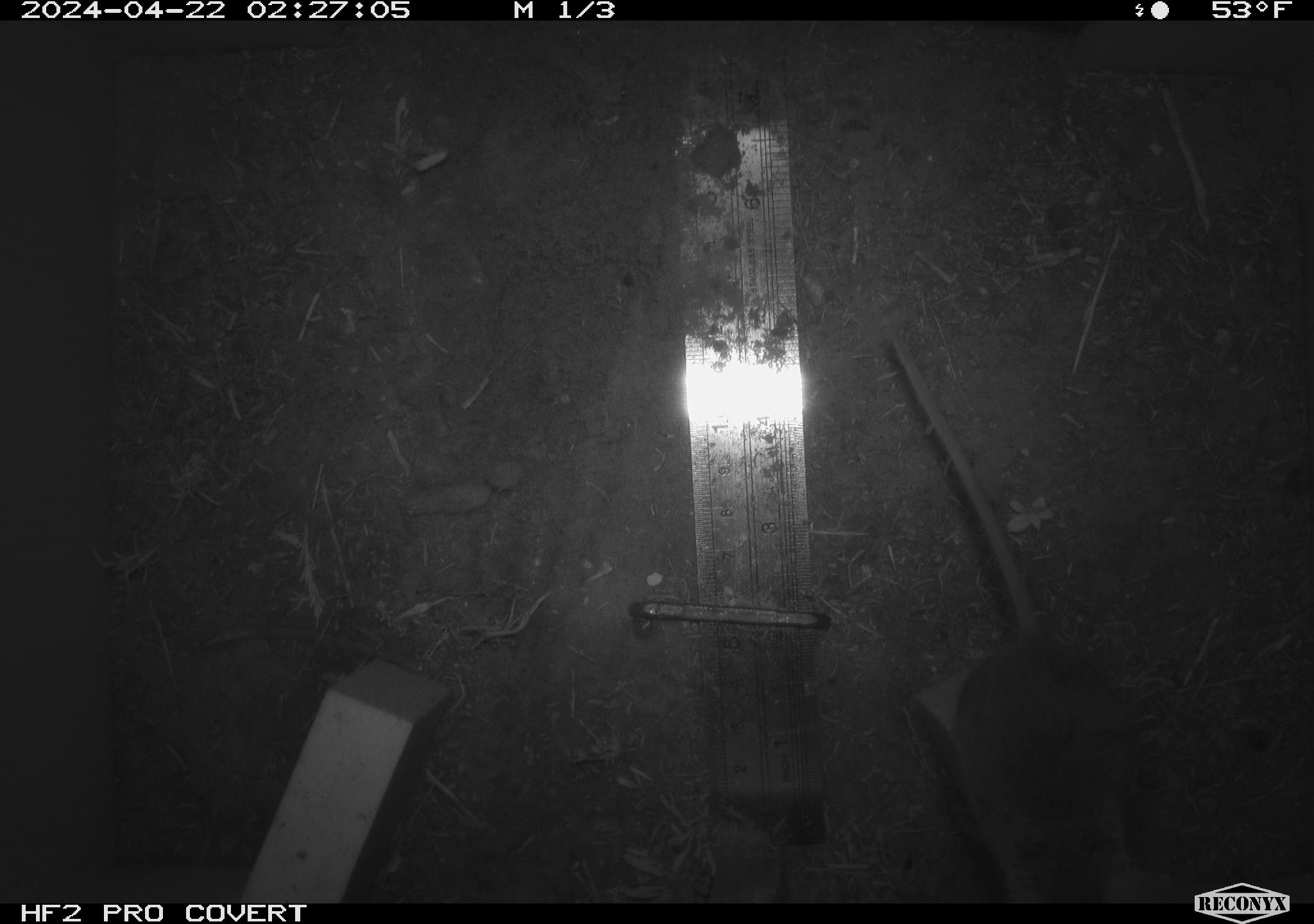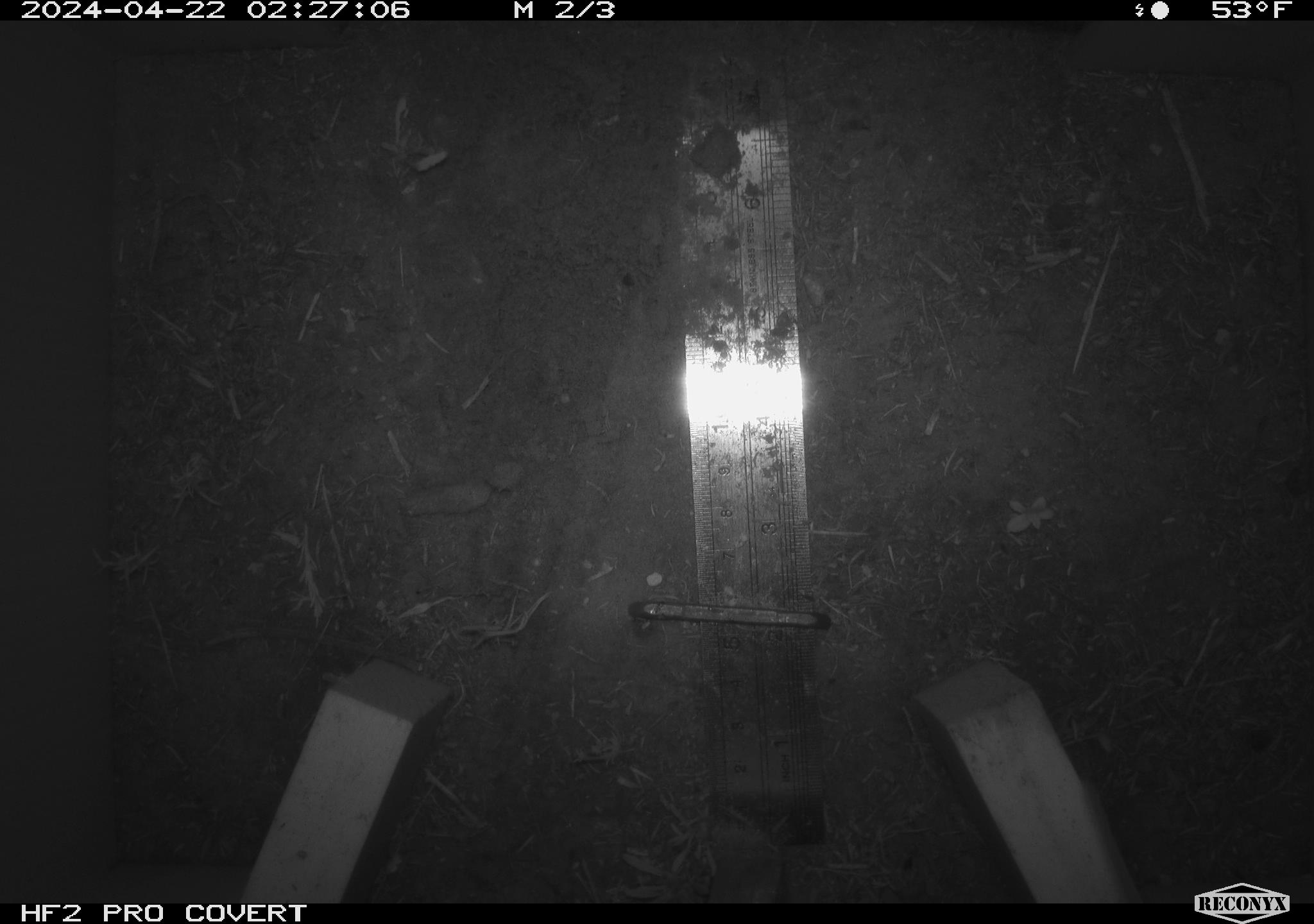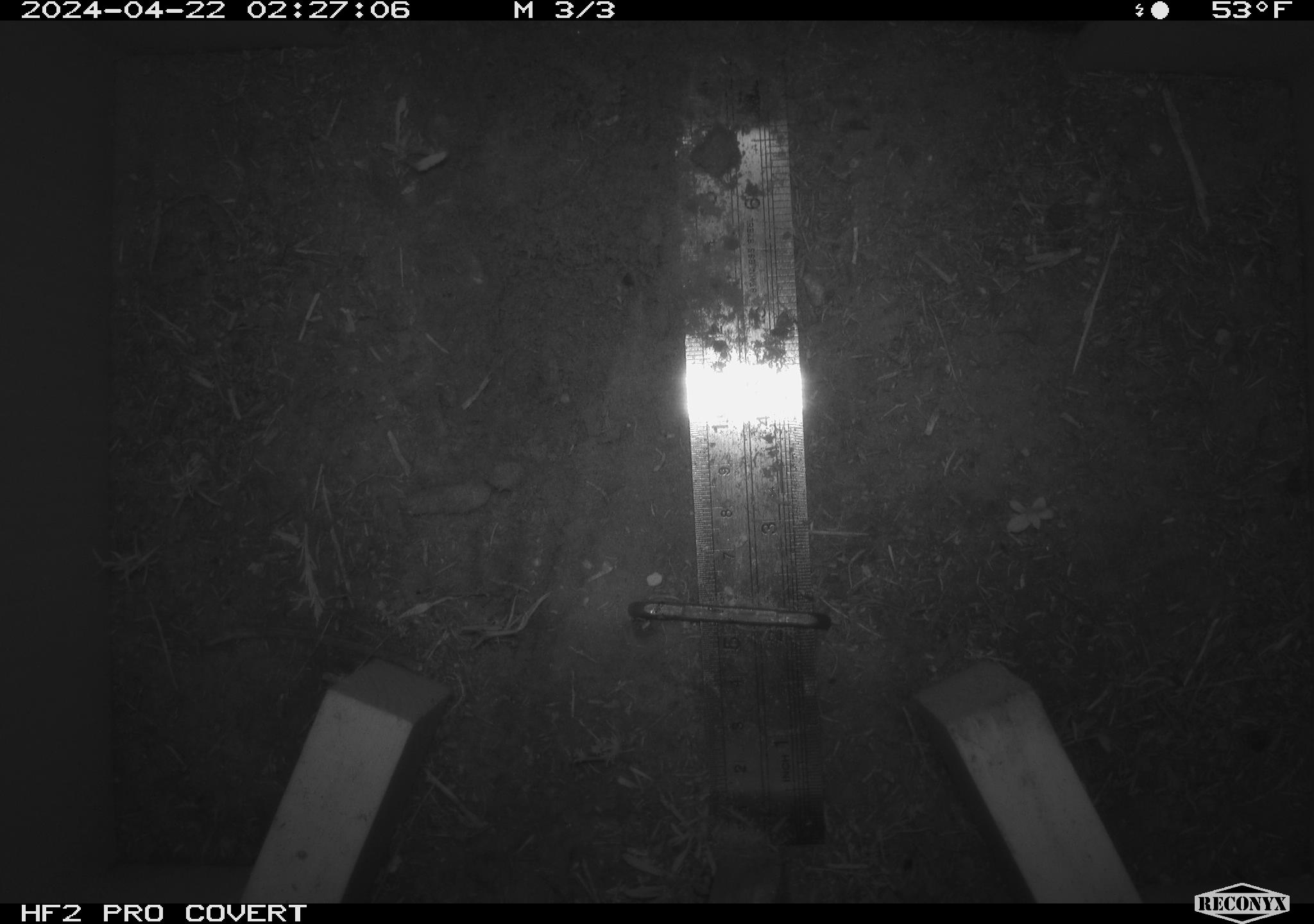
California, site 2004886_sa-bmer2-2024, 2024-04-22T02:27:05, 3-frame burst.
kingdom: Animalia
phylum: Chordata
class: Mammalia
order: Rodentia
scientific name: Rodentia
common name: mouse species